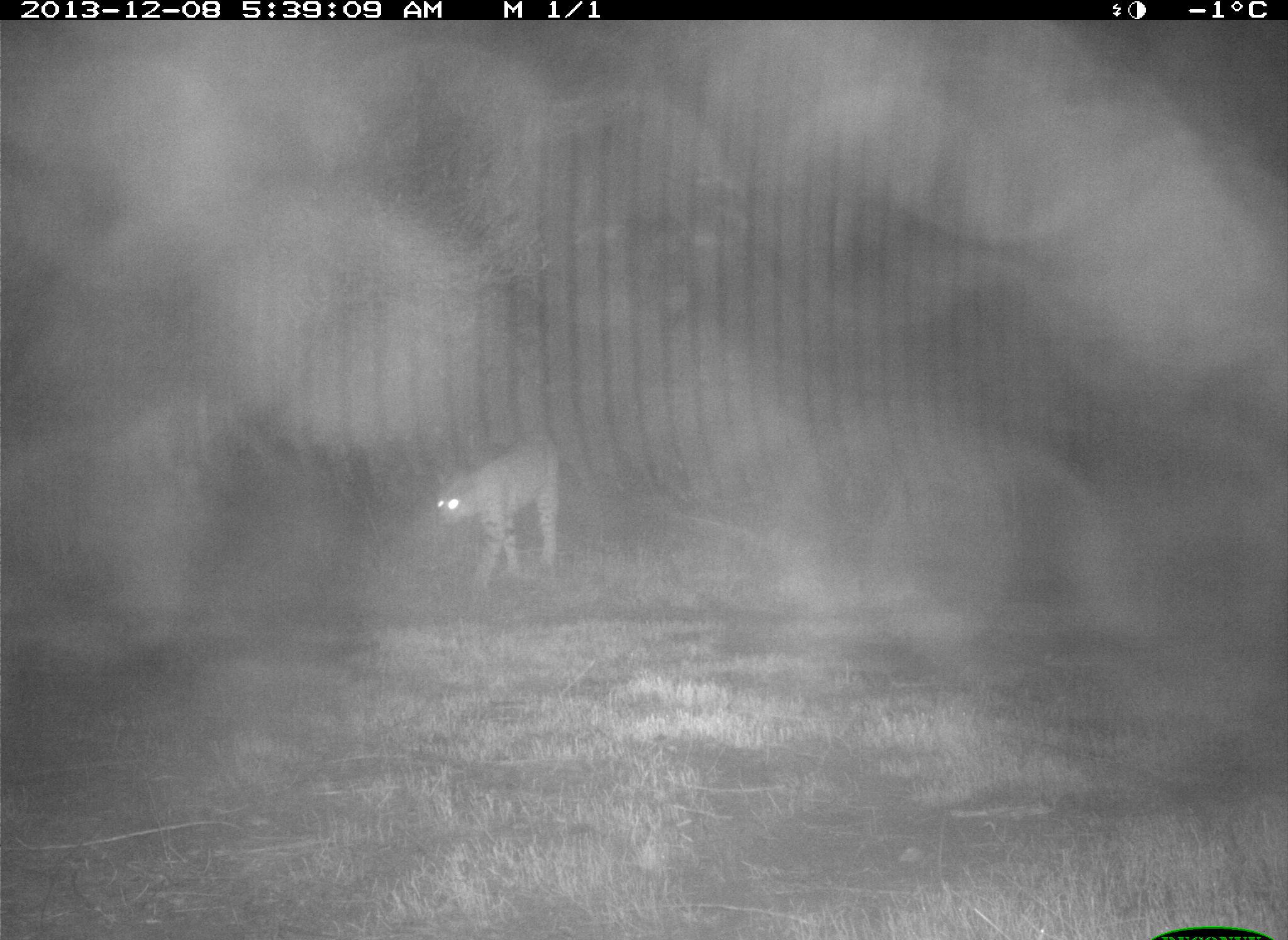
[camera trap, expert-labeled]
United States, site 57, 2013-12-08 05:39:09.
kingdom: Animalia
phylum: Chordata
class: Mammalia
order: Carnivora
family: Felidae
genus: Lynx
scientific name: Lynx rufus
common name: bobcat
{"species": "bobcat (Lynx rufus)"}